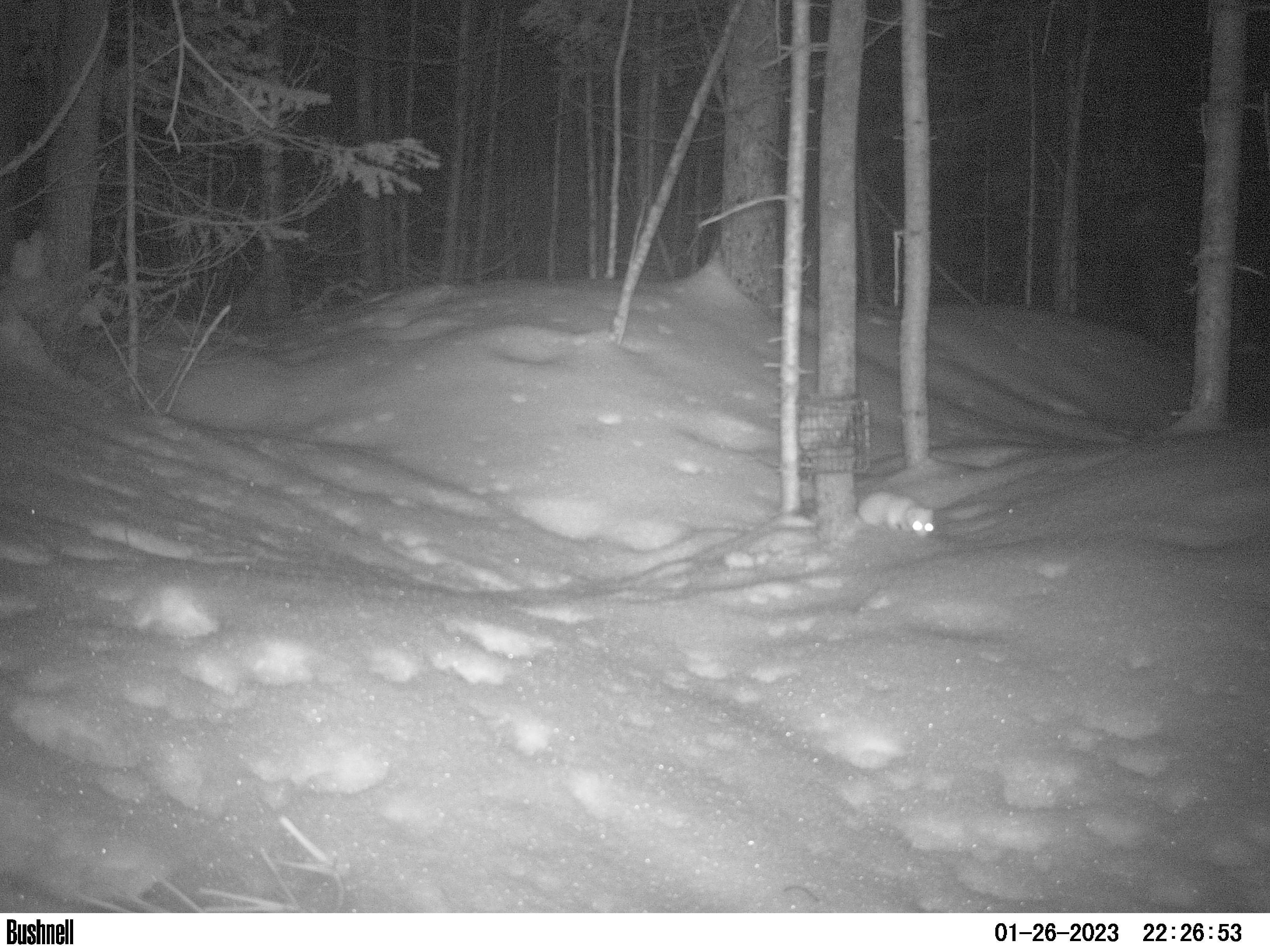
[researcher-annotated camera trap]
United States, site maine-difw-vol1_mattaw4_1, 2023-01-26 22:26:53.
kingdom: Animalia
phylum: Chordata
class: Mammalia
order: Carnivora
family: Mustelidae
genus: Mustela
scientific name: Mustela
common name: weasel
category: weasel sp.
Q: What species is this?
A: Weasel sp. (weasel) (Mustela).